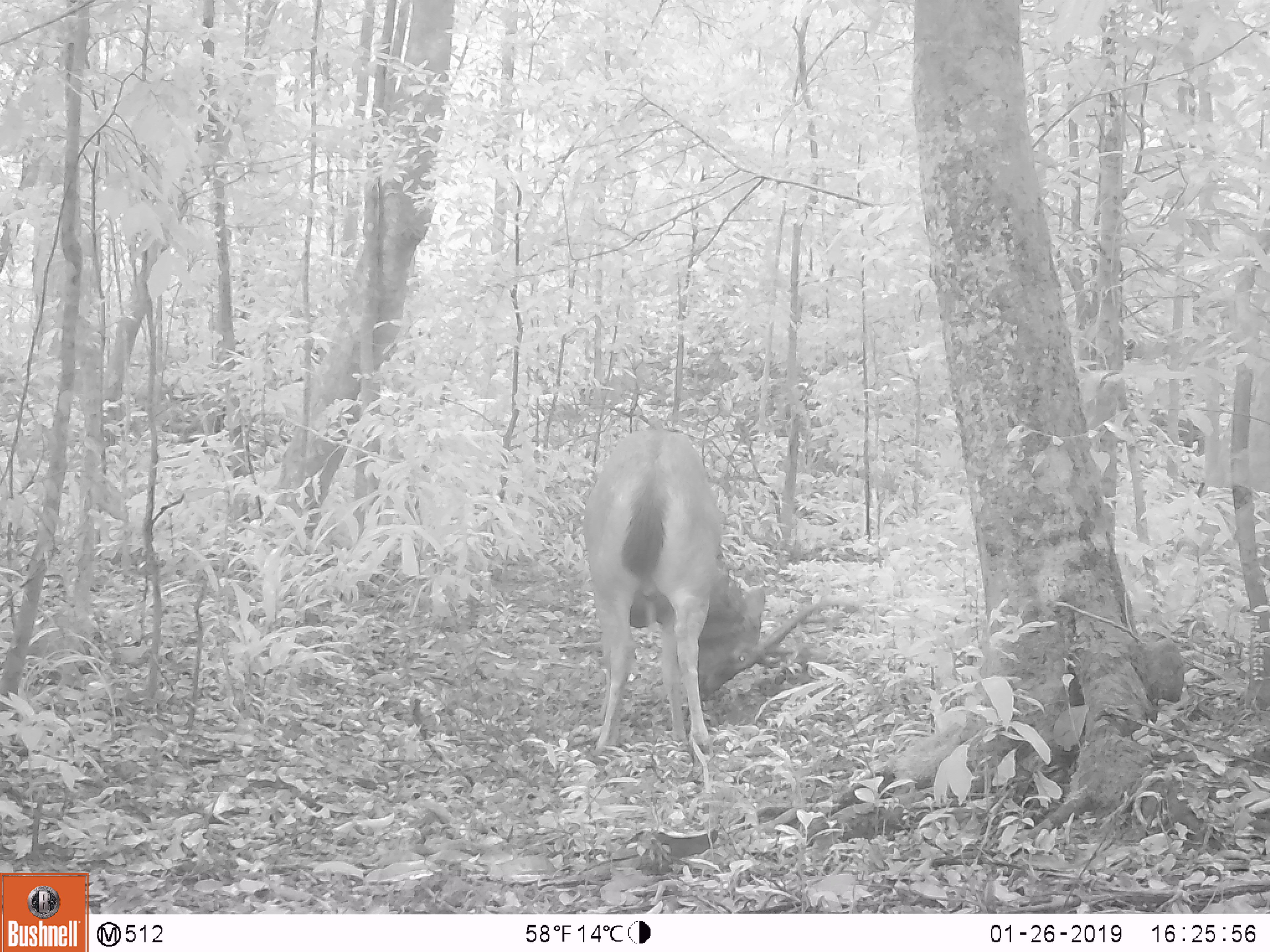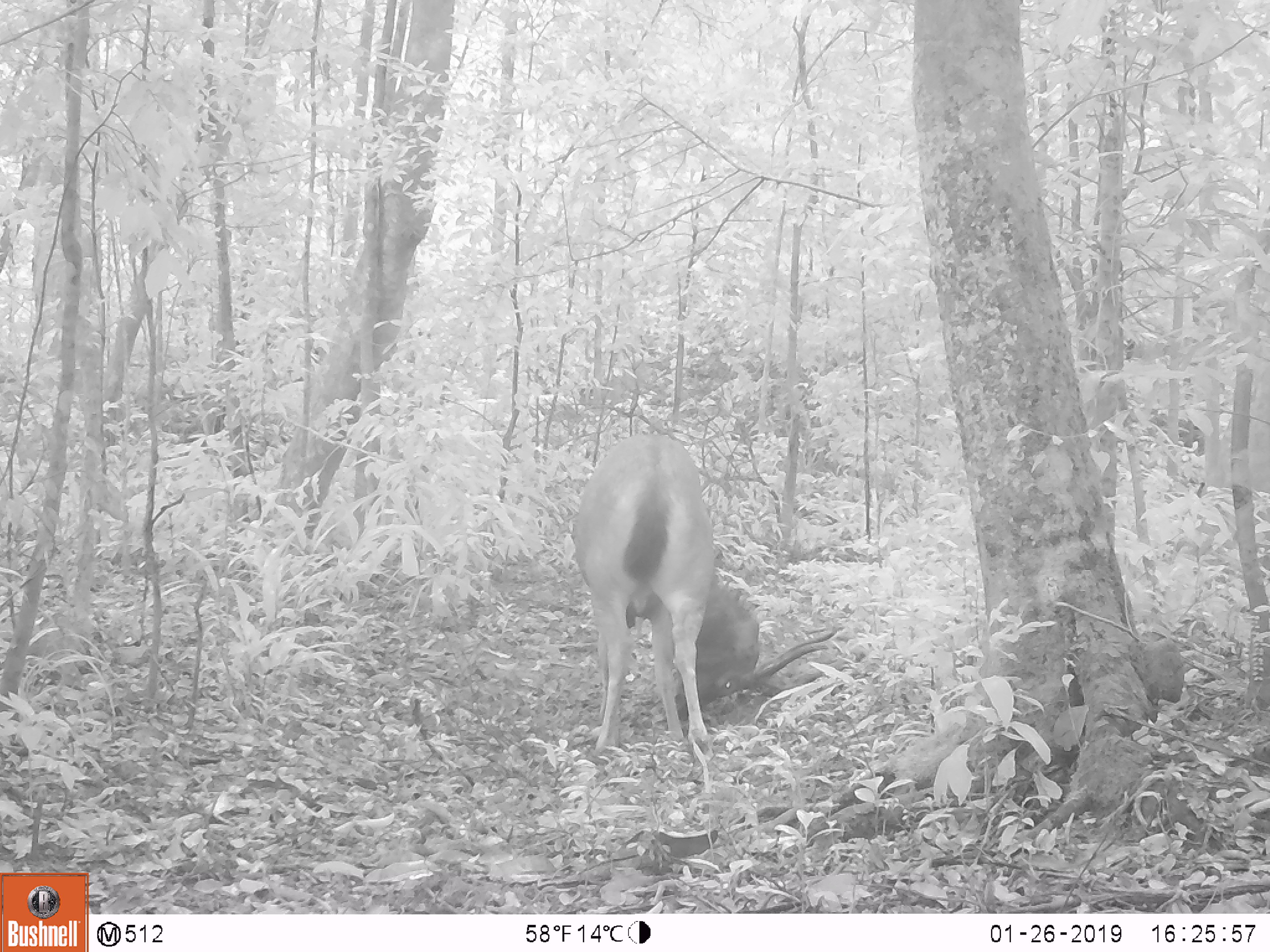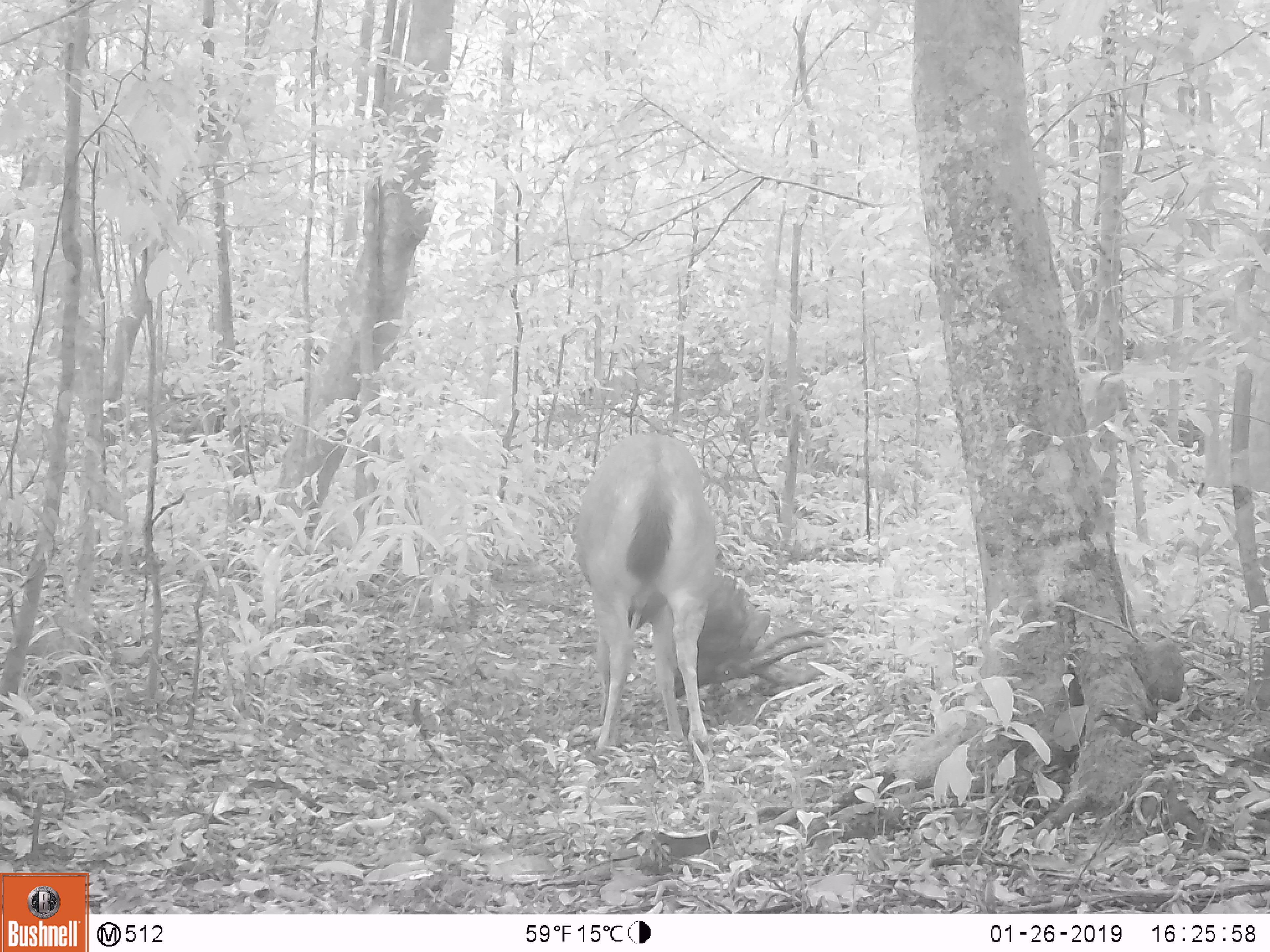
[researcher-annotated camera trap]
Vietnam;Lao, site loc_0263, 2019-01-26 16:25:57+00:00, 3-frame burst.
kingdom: Animalia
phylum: Chordata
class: Mammalia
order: Artiodactyla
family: Cervidae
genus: Rusa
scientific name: Rusa unicolor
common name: sambar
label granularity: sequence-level